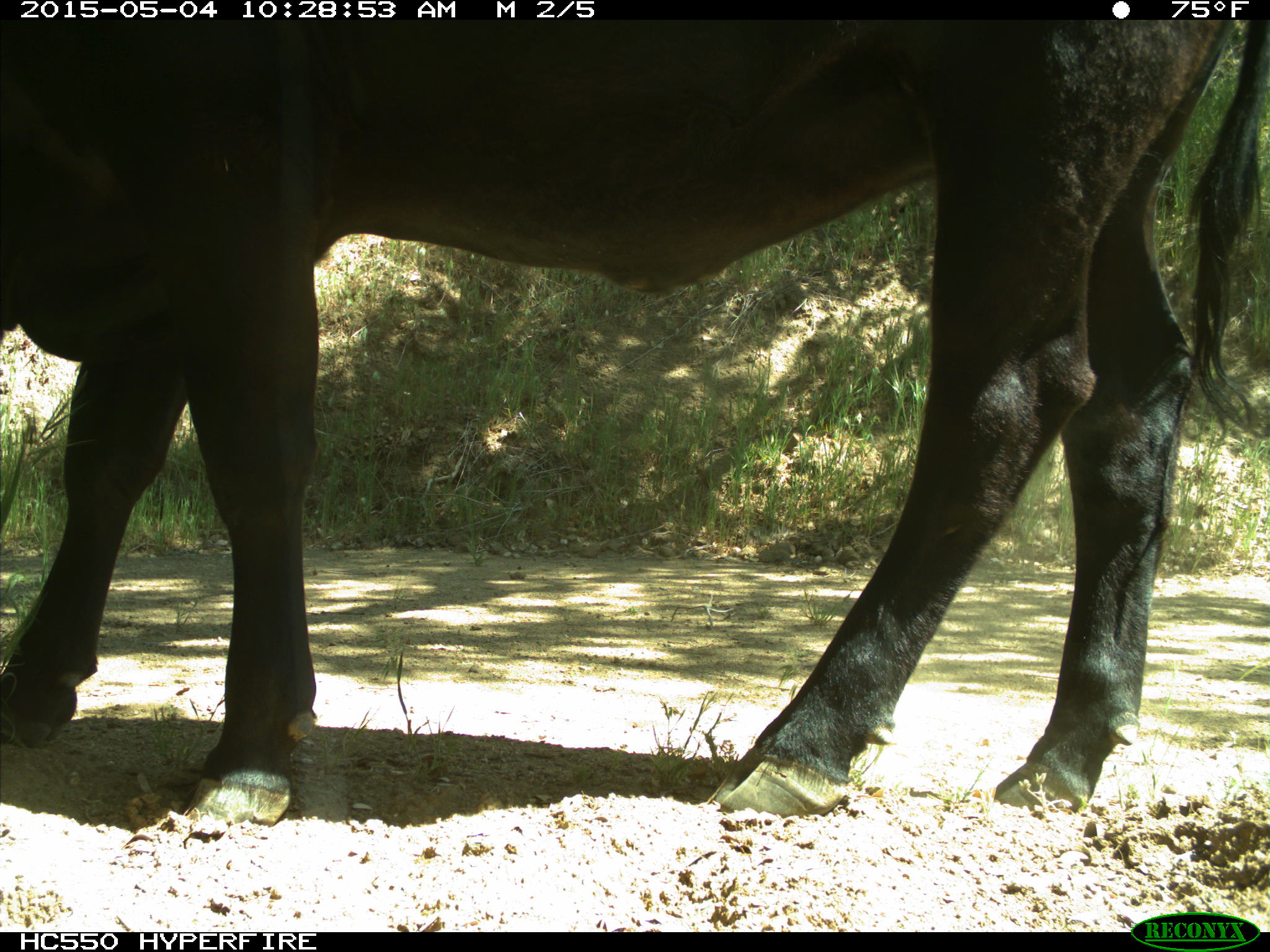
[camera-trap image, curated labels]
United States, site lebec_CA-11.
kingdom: Animalia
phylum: Chordata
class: Mammalia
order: Artiodactyla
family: Bovidae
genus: Bos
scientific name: Bos taurus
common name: domestic cow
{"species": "Bos taurus (domestic cow)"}